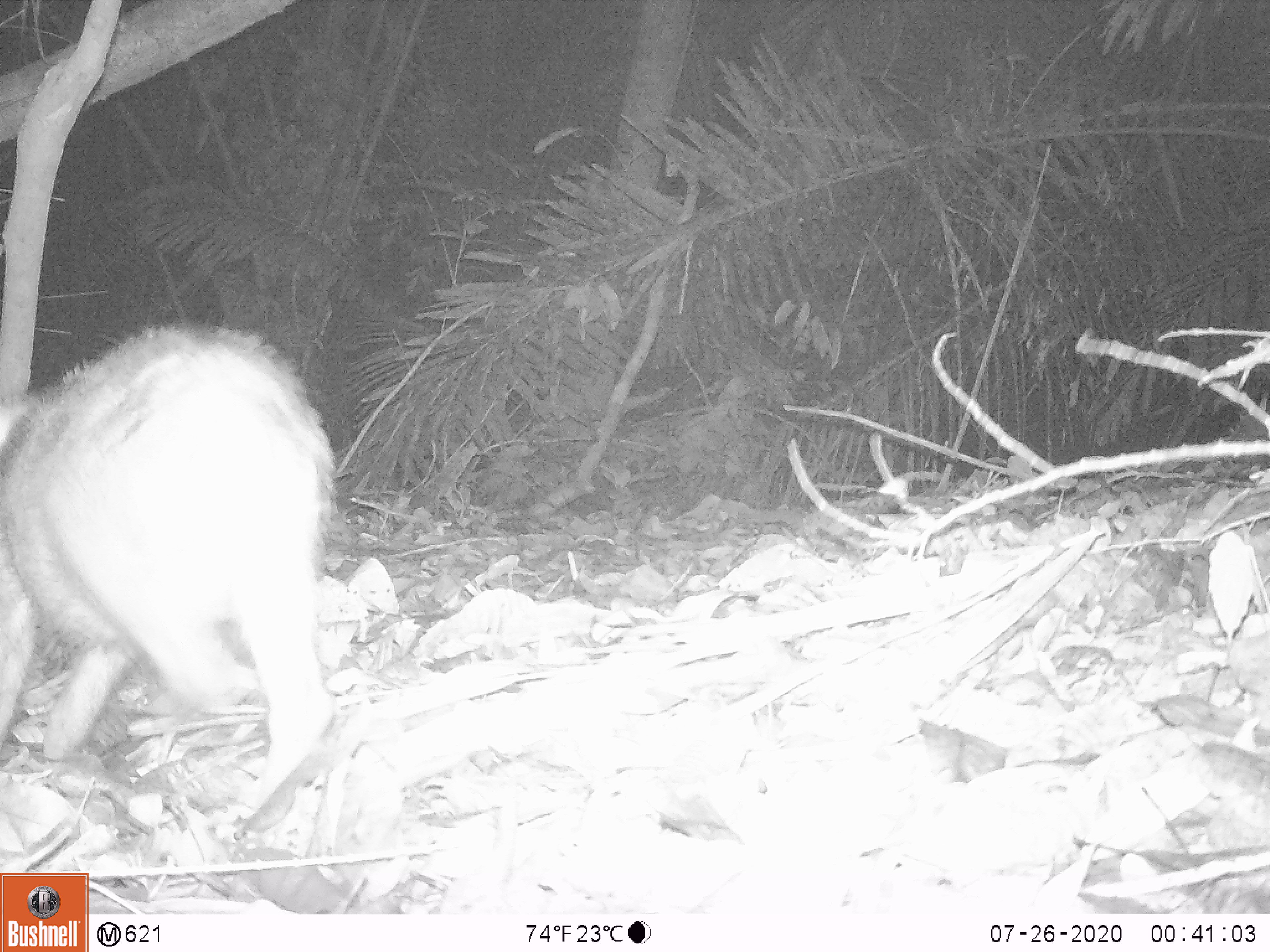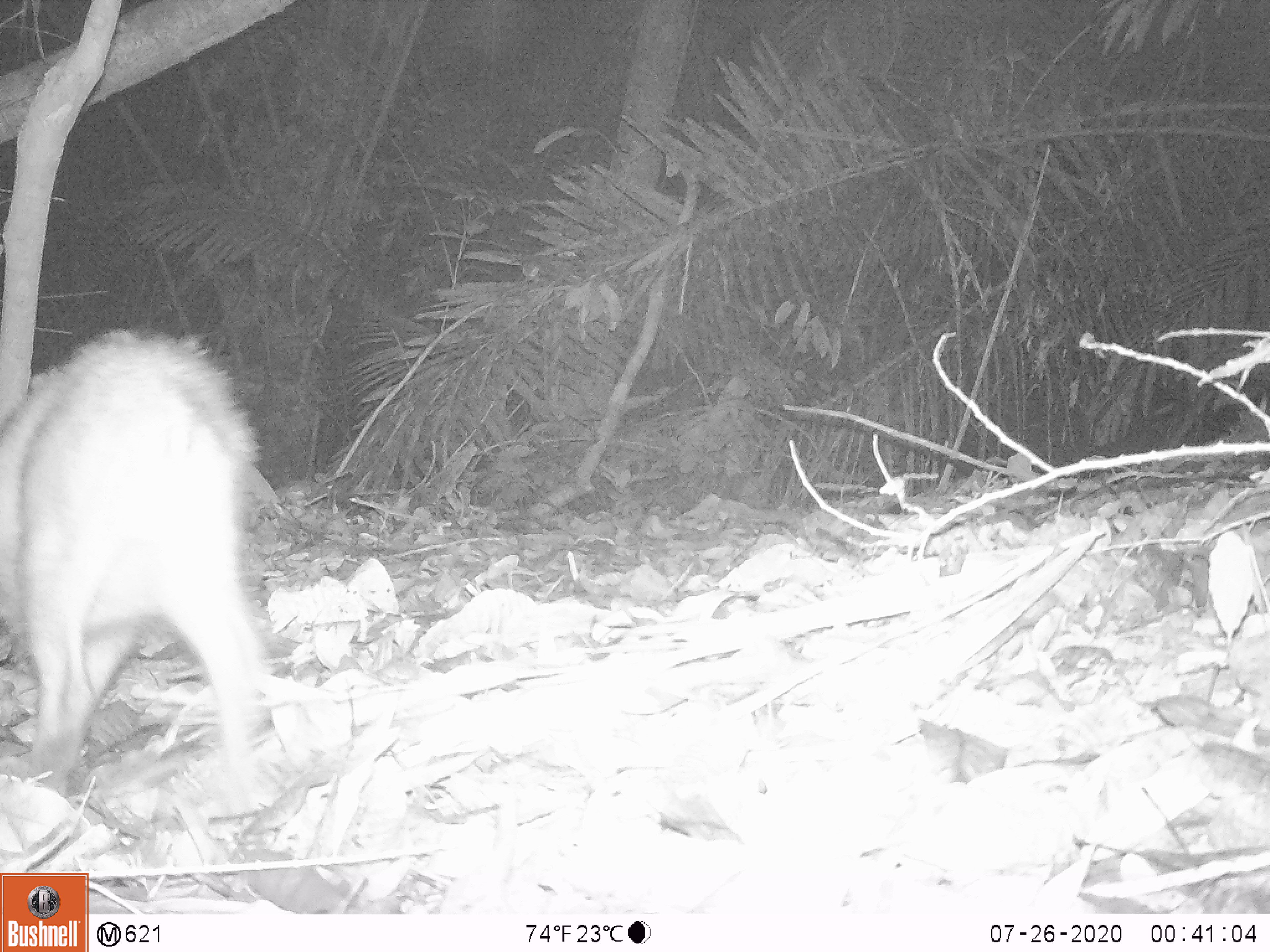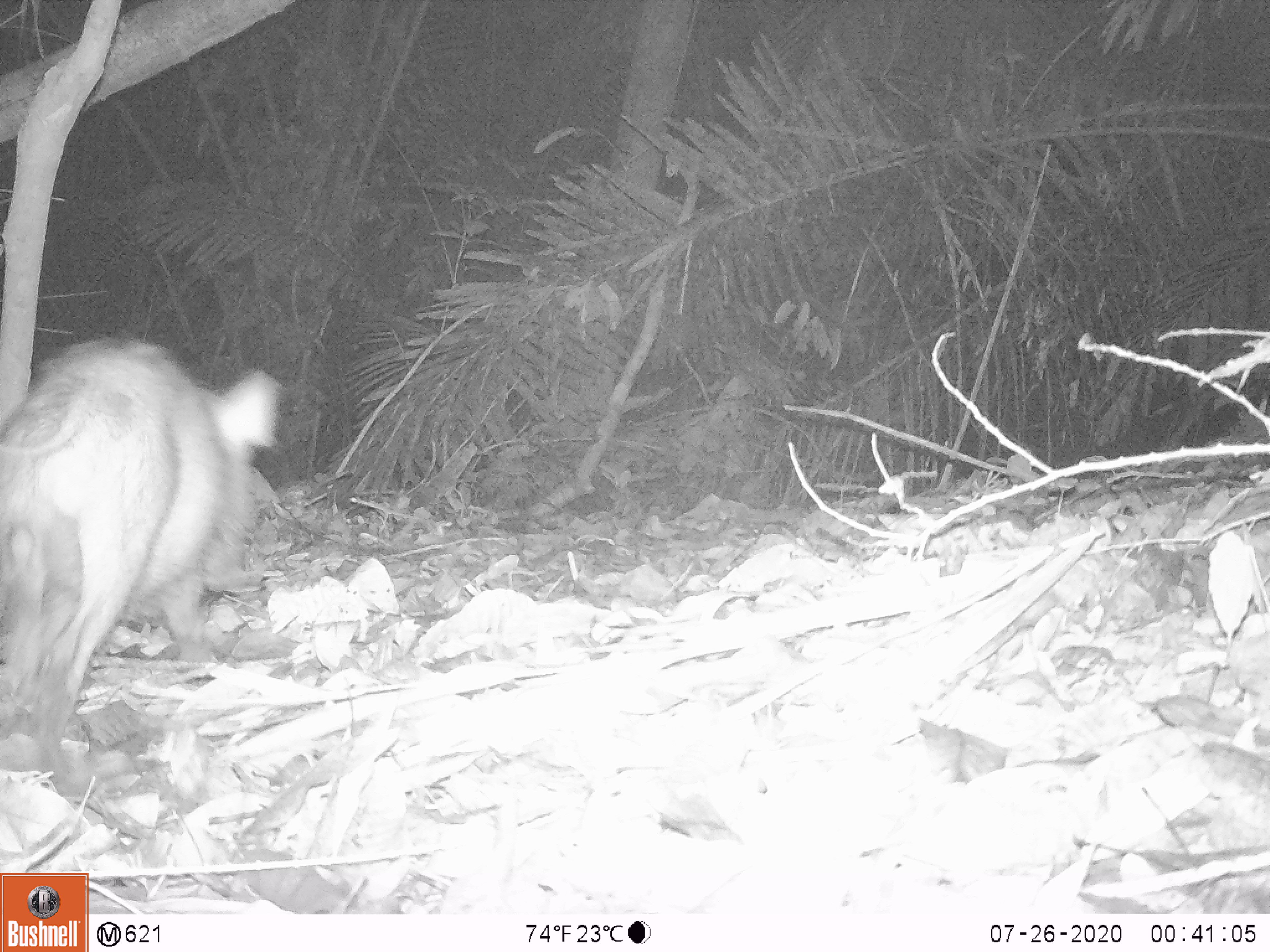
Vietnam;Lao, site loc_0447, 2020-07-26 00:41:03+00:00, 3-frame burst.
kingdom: Animalia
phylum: Chordata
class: Mammalia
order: Artiodactyla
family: Suidae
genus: Sus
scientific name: Sus scrofa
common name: eurasian wild pig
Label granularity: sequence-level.